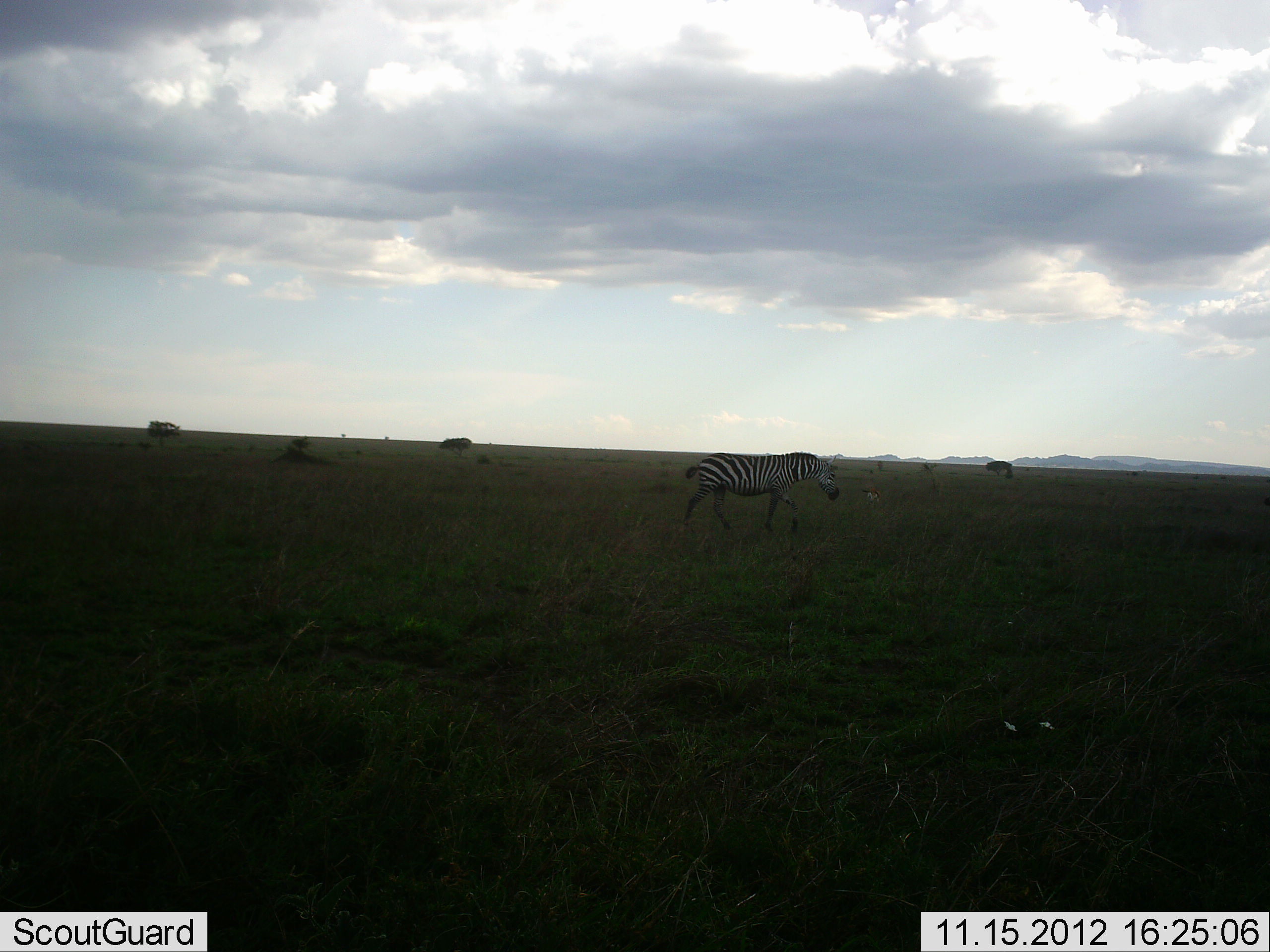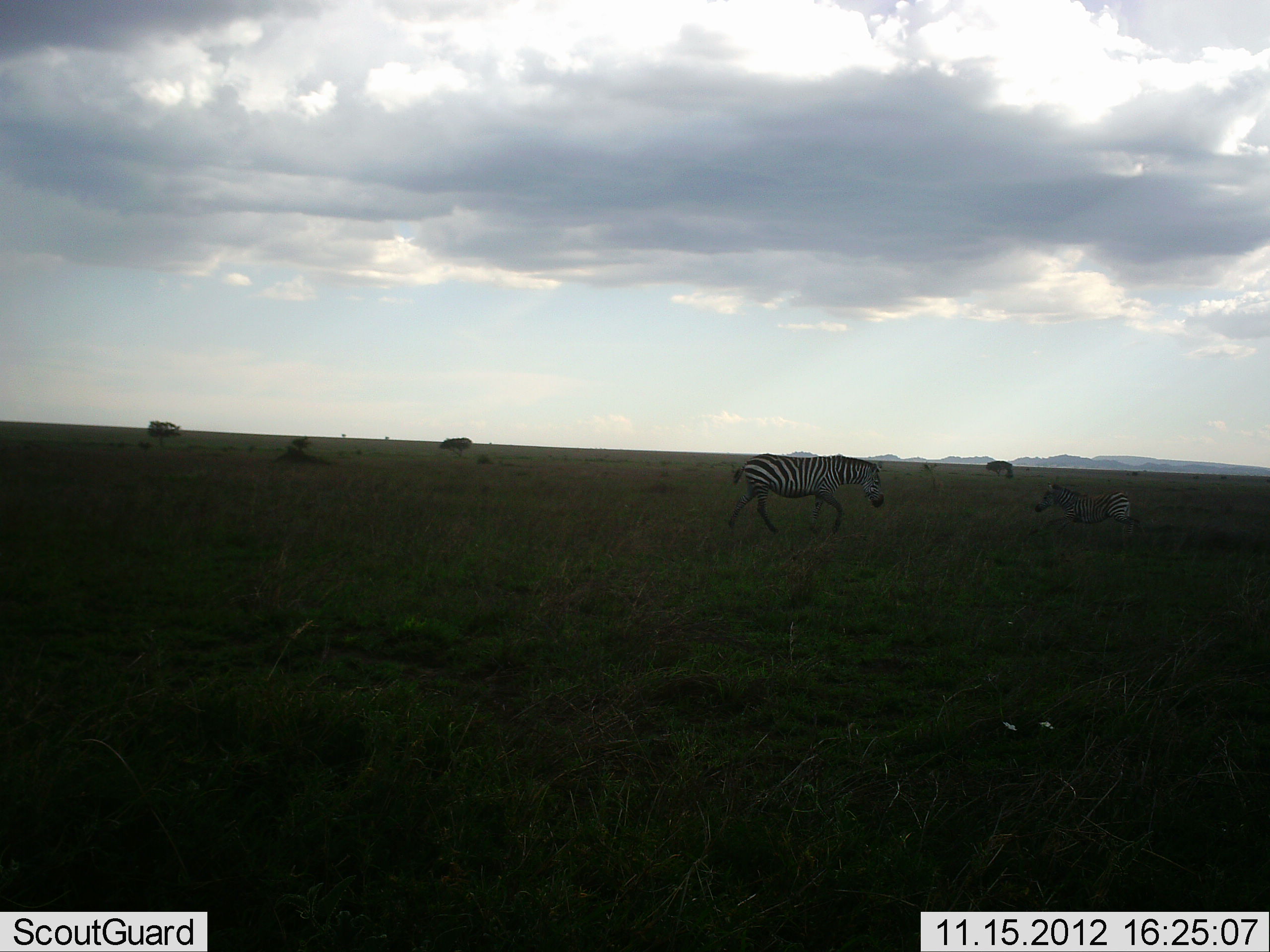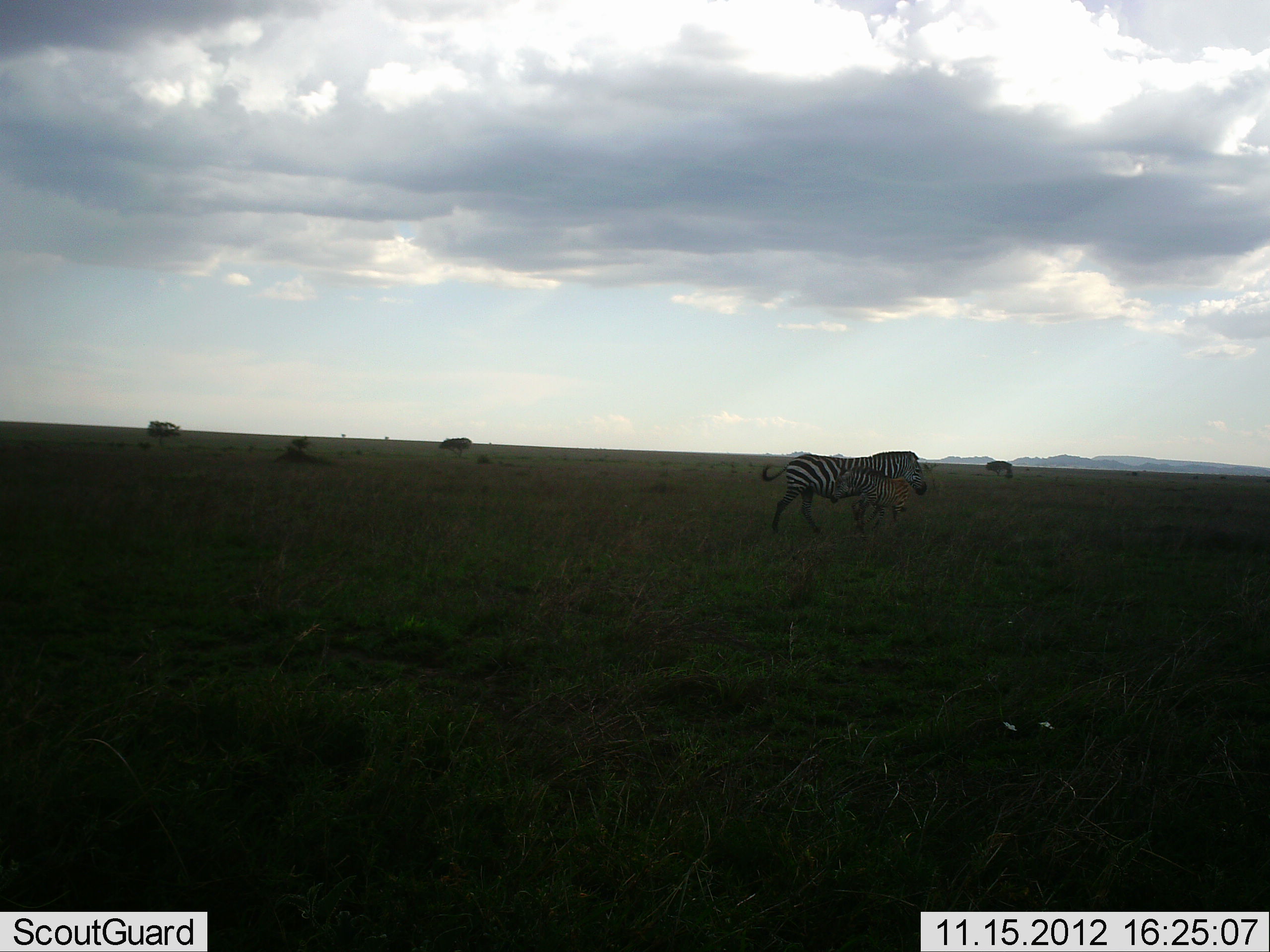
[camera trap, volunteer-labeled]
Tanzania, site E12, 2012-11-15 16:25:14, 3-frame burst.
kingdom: Animalia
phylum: Chordata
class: Mammalia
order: Perissodactyla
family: Equidae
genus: Equus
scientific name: Equus quagga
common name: plains zebra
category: zebra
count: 2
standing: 10%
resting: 0%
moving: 90%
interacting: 10%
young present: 50%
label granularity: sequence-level